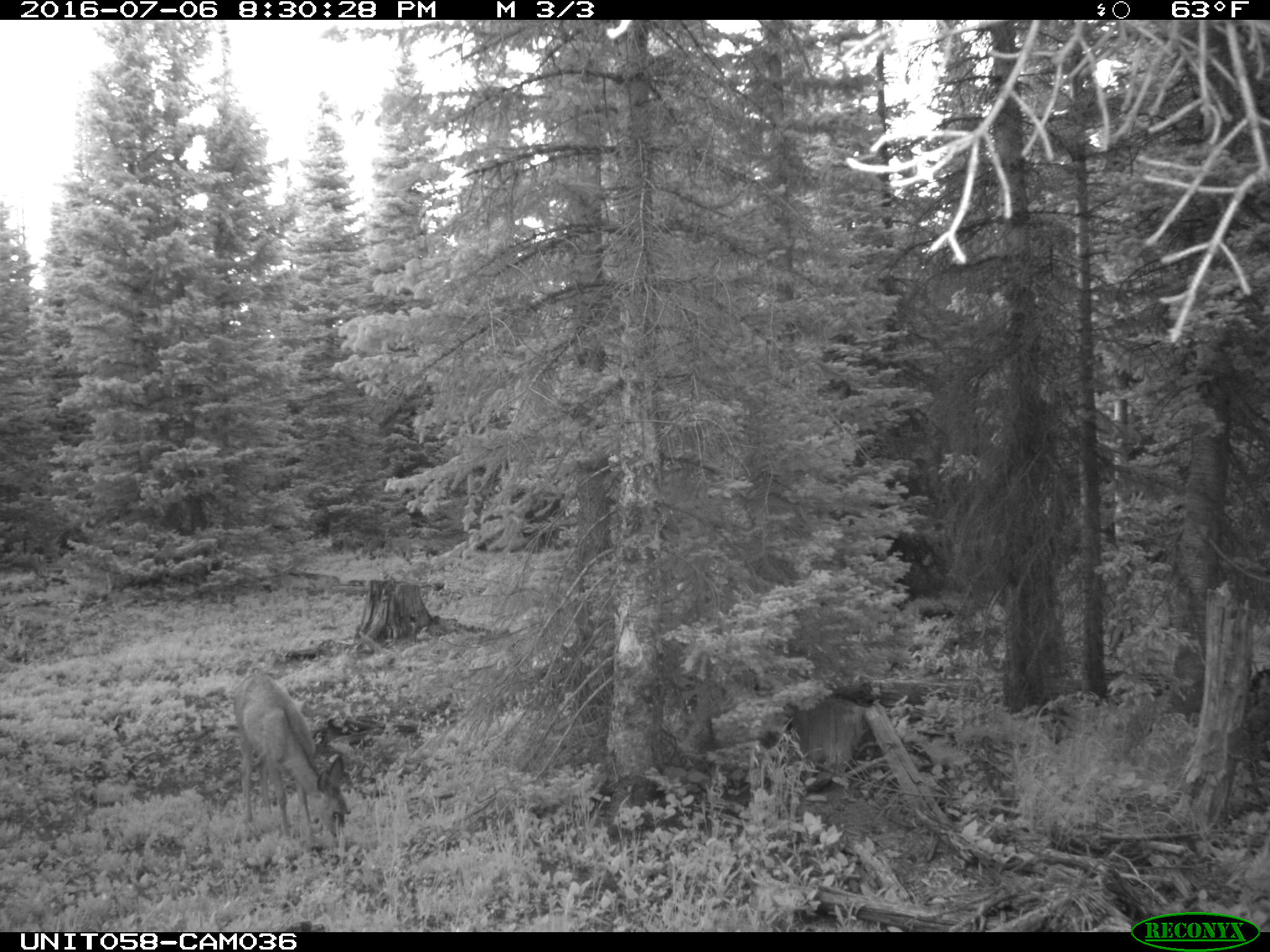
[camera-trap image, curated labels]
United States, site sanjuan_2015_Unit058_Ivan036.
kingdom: Animalia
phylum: Chordata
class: Mammalia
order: Artiodactyla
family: Cervidae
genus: Odocoileus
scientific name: Odocoileus hemionus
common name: mule deer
Odocoileus hemionus (mule deer).